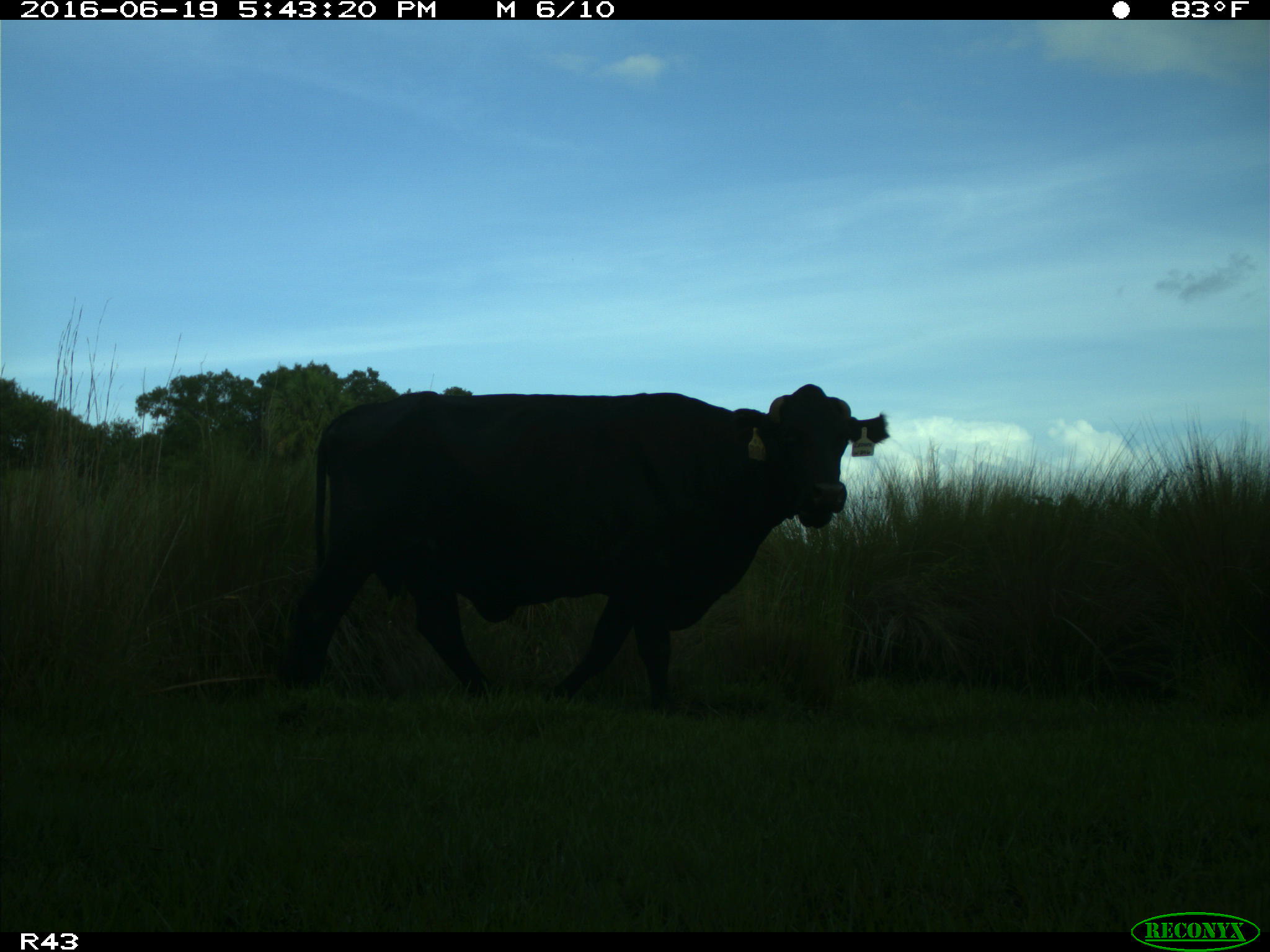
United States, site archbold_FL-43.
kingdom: Animalia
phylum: Chordata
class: Mammalia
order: Artiodactyla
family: Bovidae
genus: Bos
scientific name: Bos taurus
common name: domestic cow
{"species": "Bos taurus (domestic cow)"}